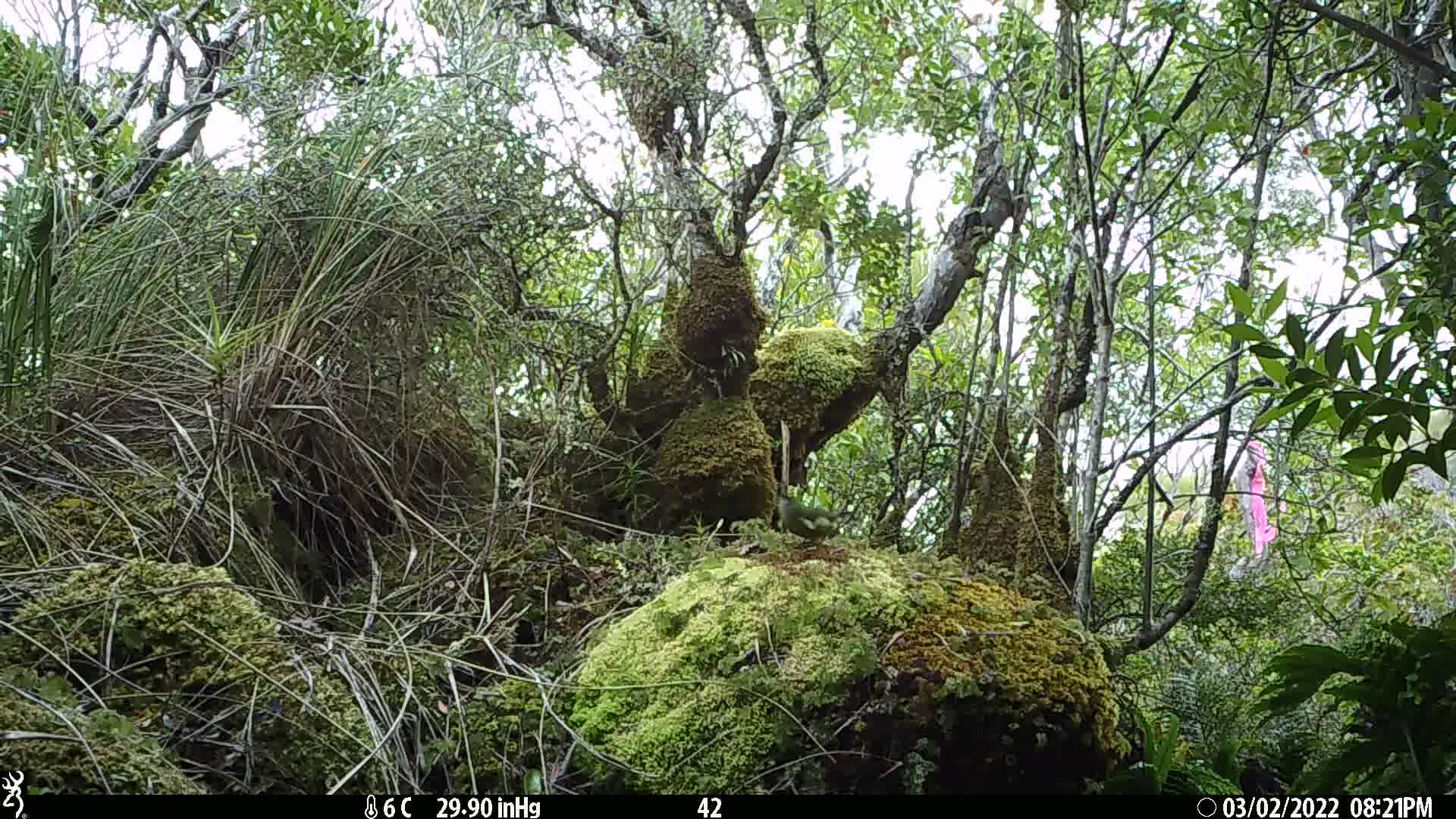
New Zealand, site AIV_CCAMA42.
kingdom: Animalia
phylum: Chordata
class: Aves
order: Passeriformes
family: Meliphagidae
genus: Anthornis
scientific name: Anthornis melanura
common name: new zealand bellbird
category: bellbird